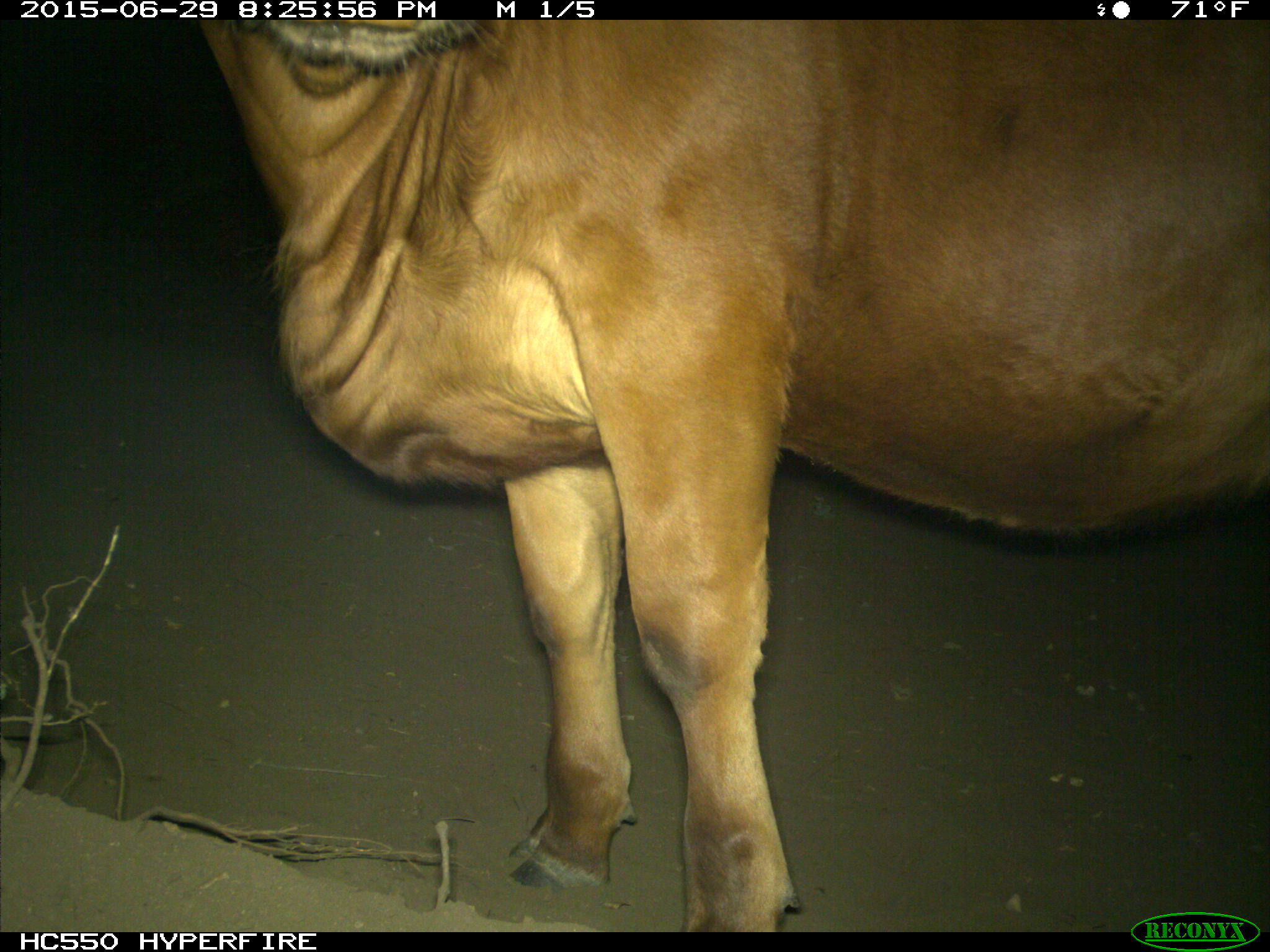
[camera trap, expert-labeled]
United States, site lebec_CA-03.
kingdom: Animalia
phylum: Chordata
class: Mammalia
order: Artiodactyla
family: Bovidae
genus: Bos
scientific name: Bos taurus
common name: domestic cow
Bos taurus (domestic cow).